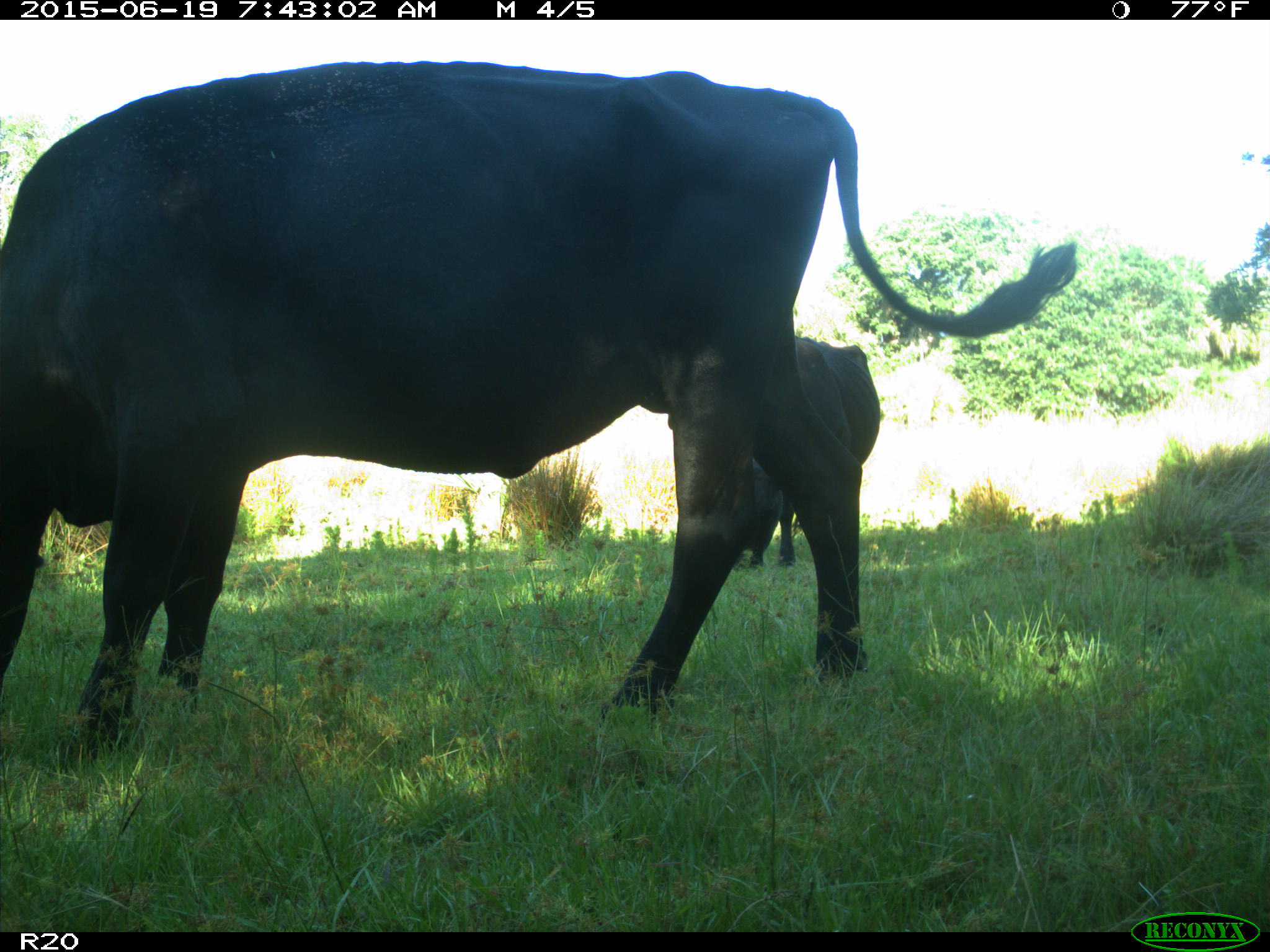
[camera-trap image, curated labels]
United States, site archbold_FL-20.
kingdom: Animalia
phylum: Chordata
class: Mammalia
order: Artiodactyla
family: Bovidae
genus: Bos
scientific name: Bos taurus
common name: domestic cow